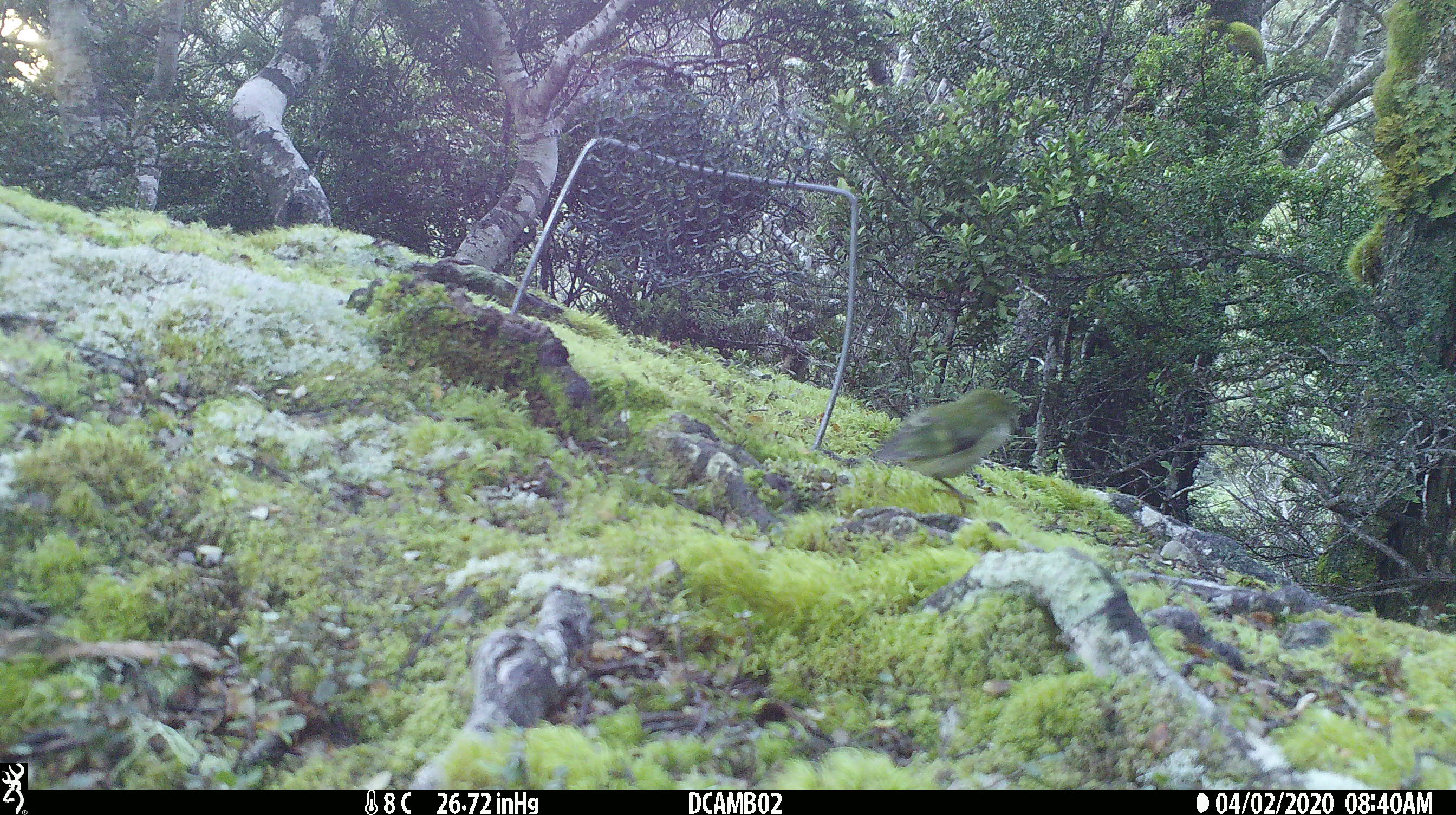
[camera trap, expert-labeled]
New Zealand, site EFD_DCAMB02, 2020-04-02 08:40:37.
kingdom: Animalia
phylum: Chordata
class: Aves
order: Passeriformes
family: Acanthisittidae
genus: Acanthisitta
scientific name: Acanthisitta chloris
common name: rifleman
Rifleman (Acanthisitta chloris).